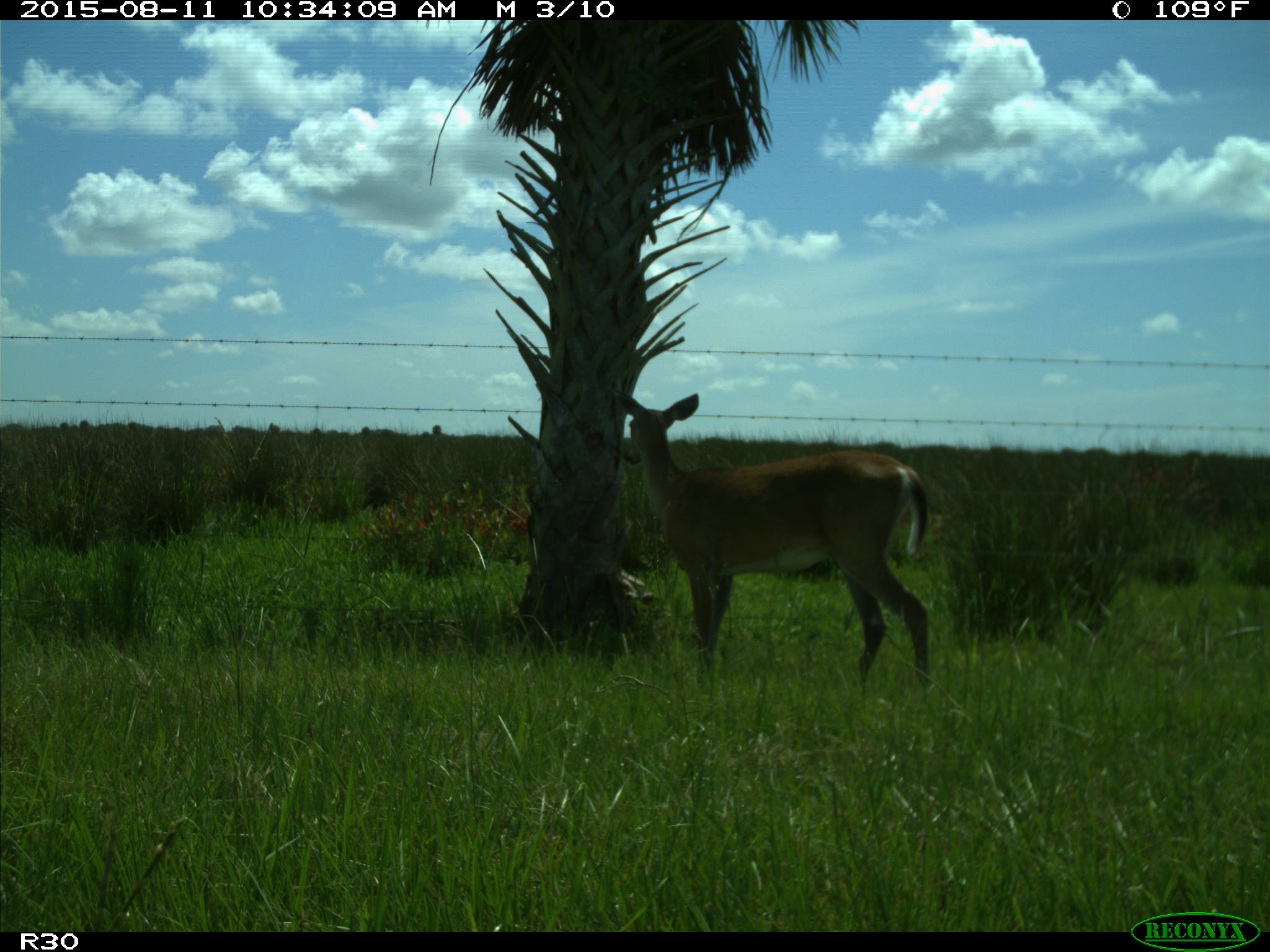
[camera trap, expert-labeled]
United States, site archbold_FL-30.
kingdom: Animalia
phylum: Chordata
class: Mammalia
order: Artiodactyla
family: Cervidae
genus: Odocoileus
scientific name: Odocoileus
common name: deer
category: unidentified deer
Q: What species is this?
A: Unidentified deer (deer) (Odocoileus).